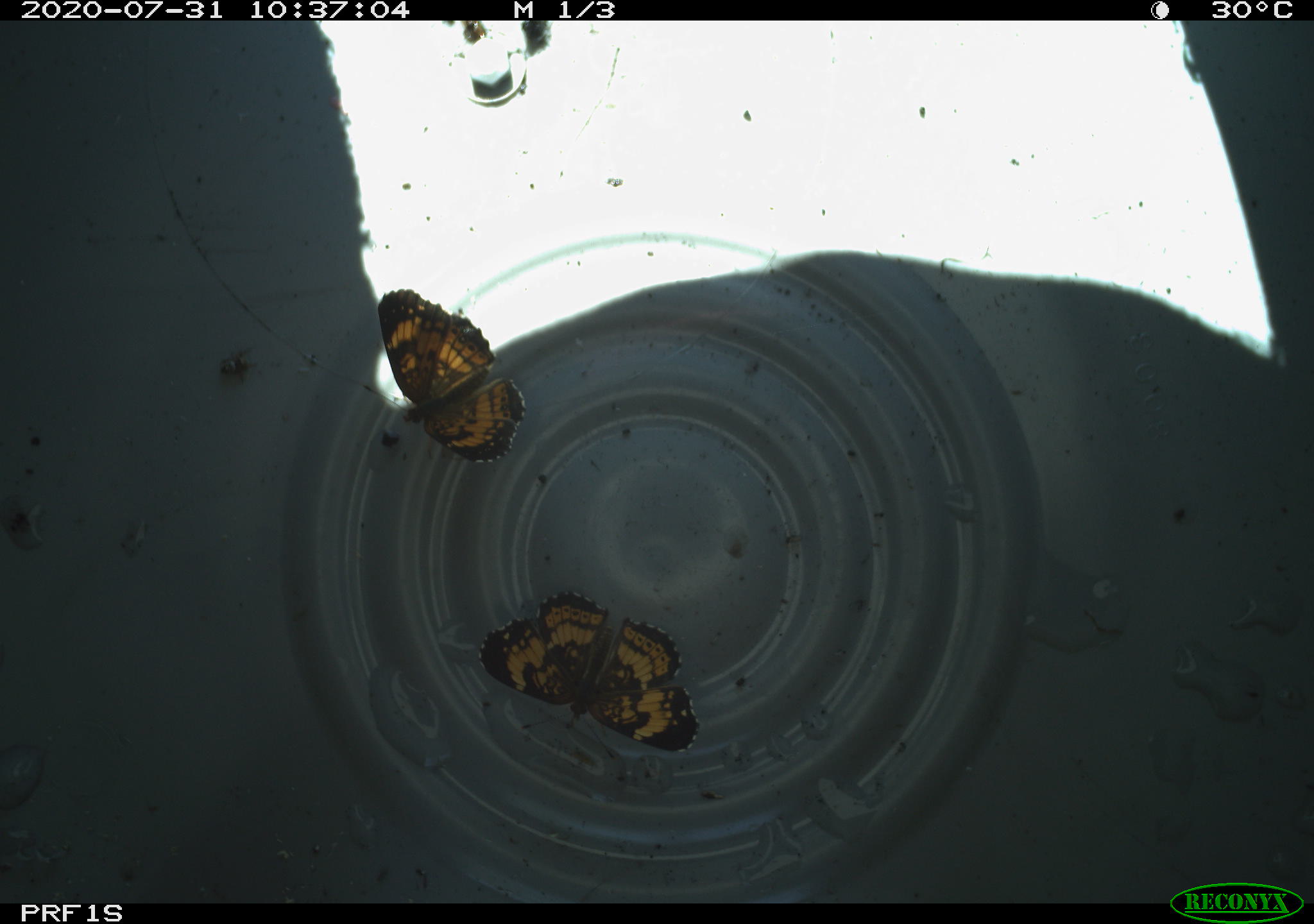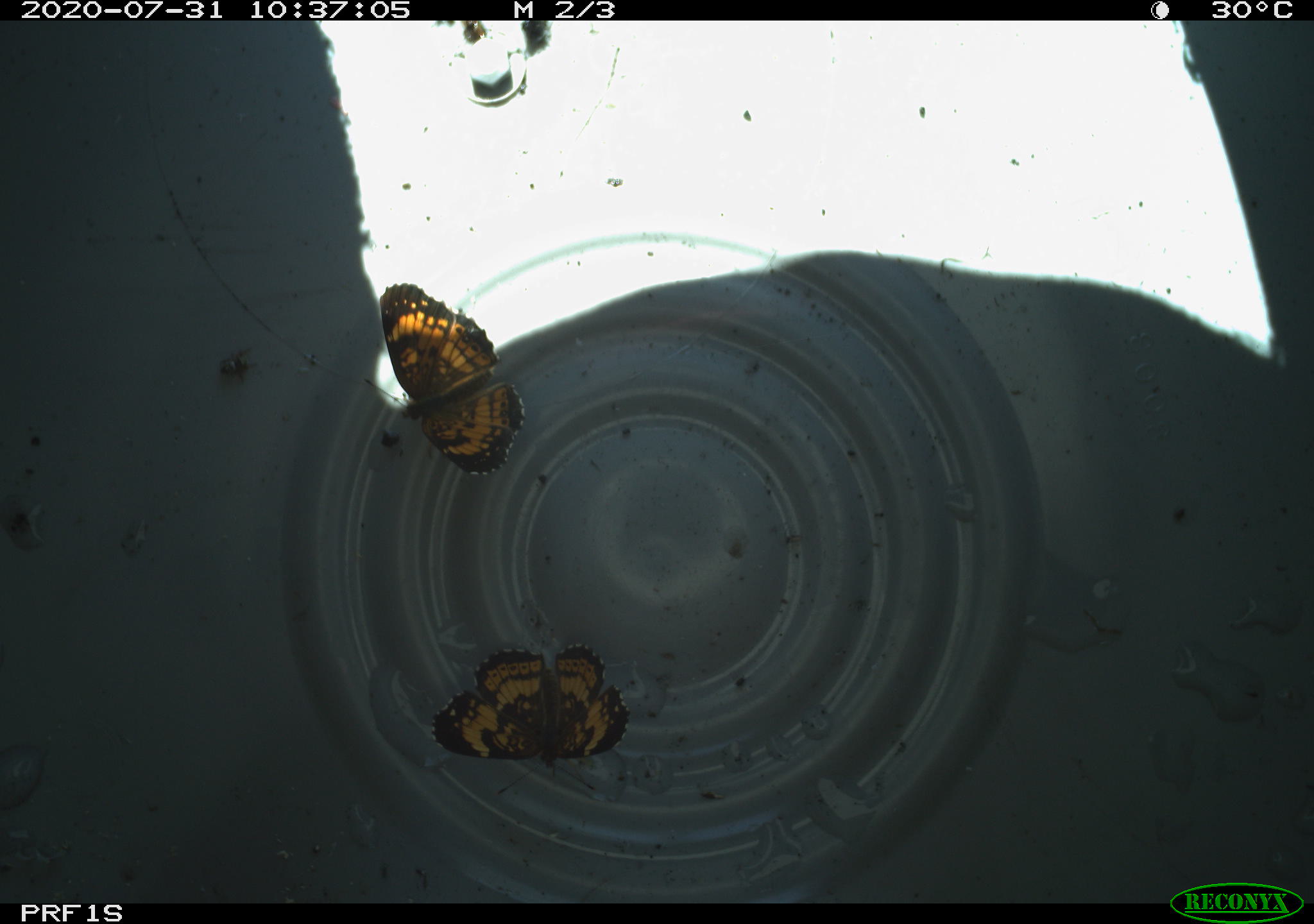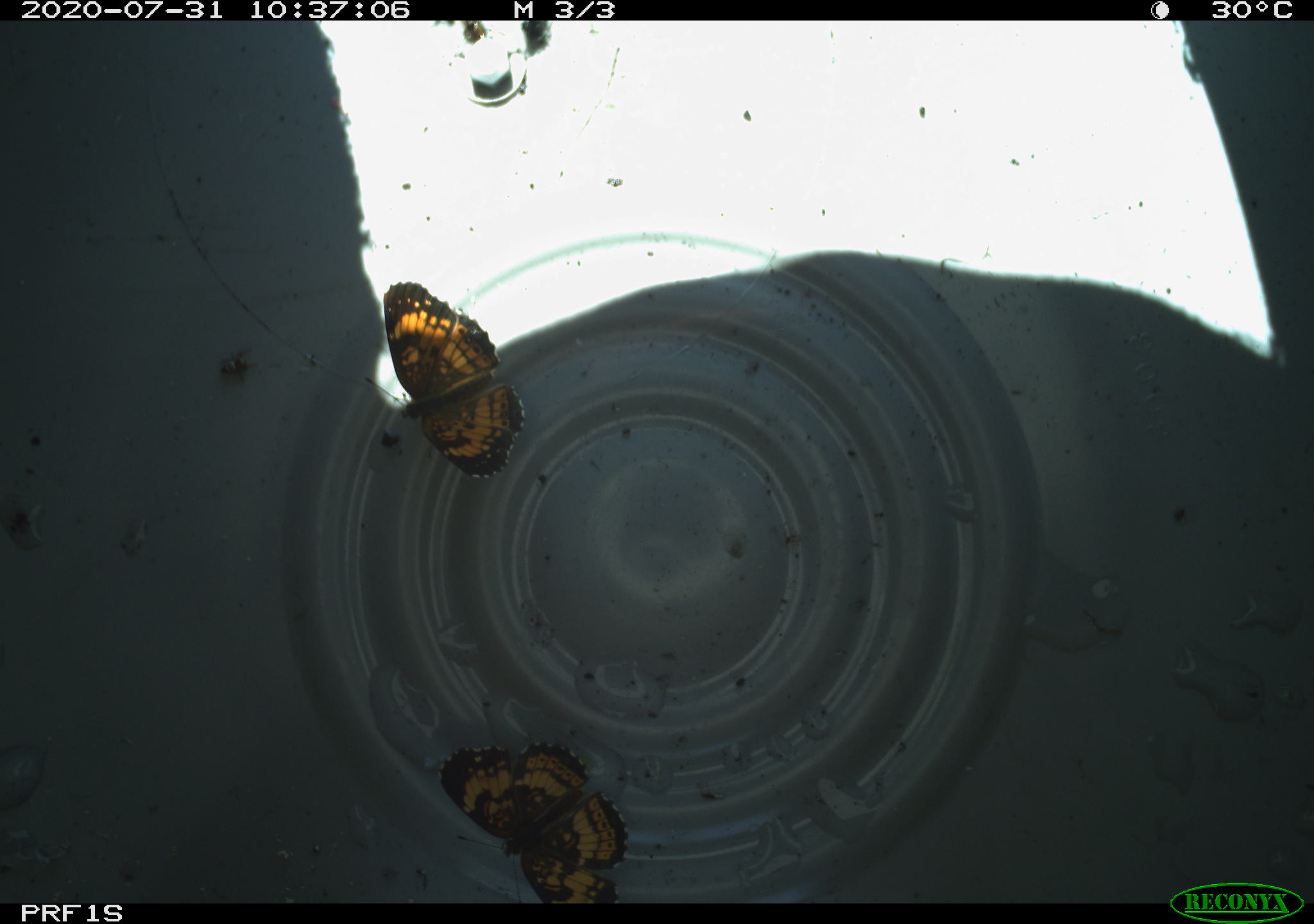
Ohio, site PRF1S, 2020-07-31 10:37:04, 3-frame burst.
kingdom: Animalia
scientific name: Animalia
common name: animal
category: invertebrate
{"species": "invertebrate (animal) (Animalia)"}